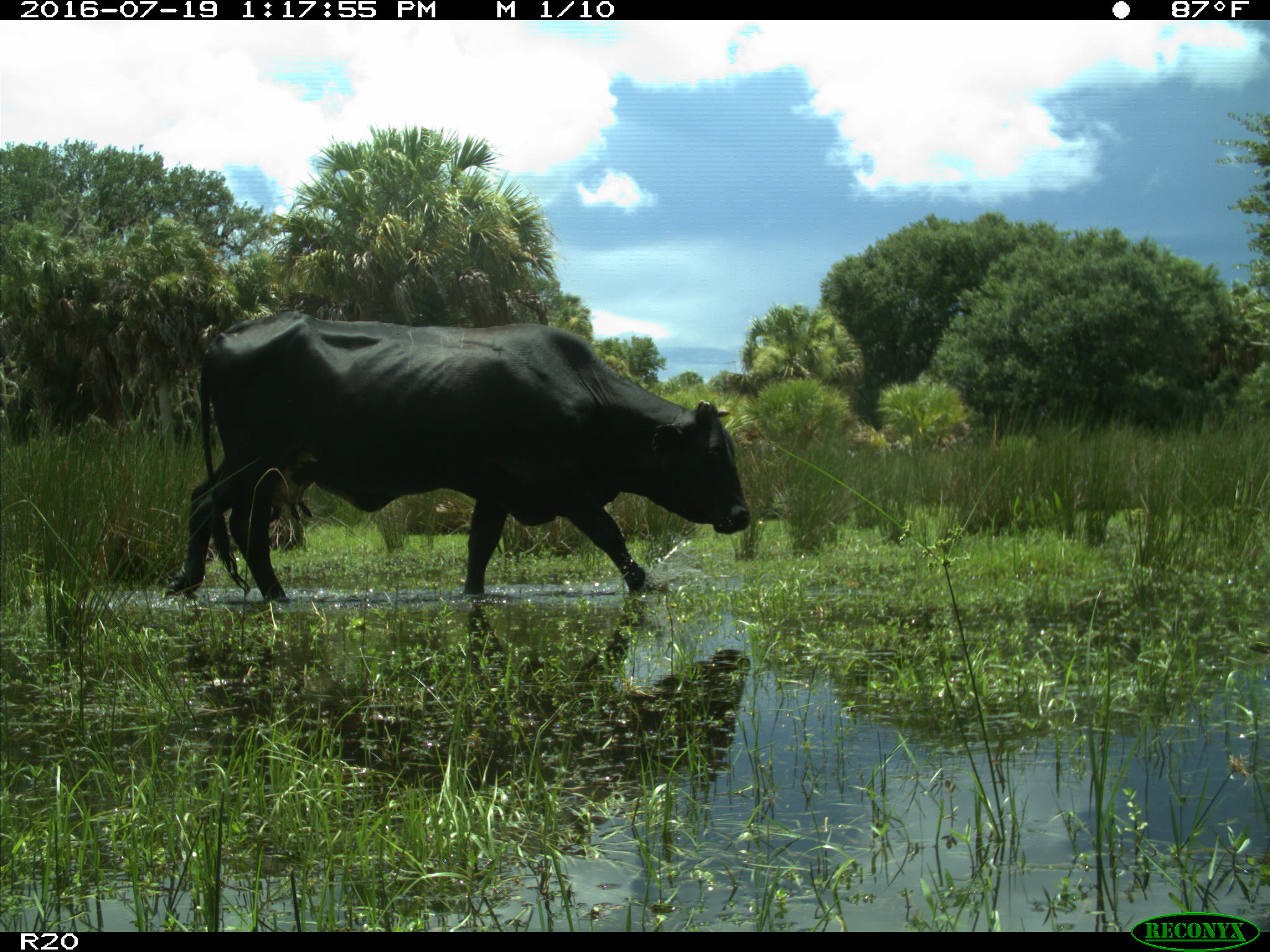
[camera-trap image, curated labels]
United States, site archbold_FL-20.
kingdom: Animalia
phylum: Chordata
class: Mammalia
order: Artiodactyla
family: Bovidae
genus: Bos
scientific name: Bos taurus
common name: domestic cow